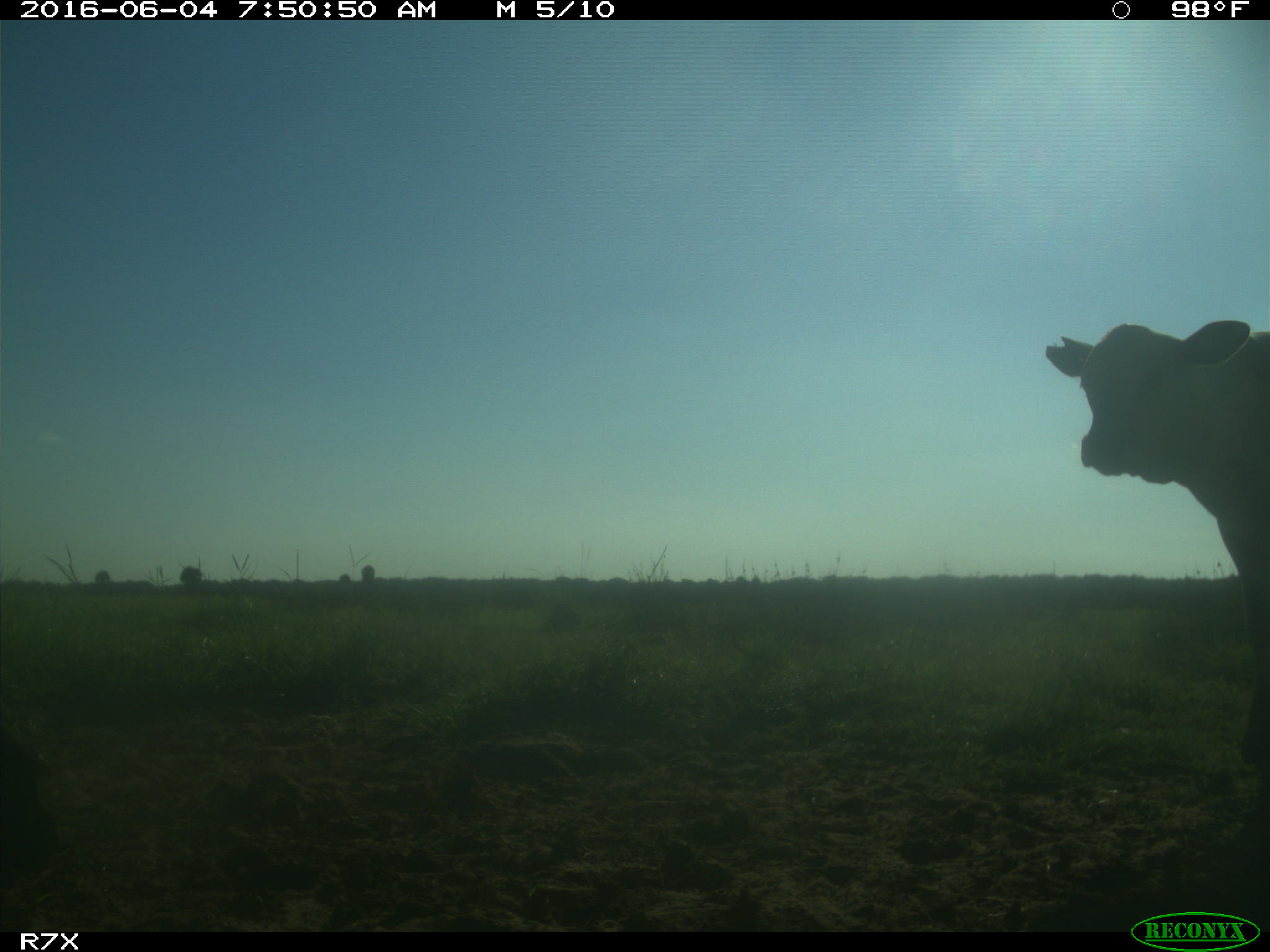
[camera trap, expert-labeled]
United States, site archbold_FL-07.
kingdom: Animalia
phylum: Chordata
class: Mammalia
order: Artiodactyla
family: Bovidae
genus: Bos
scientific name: Bos taurus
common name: domestic cow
Bos taurus (domestic cow).